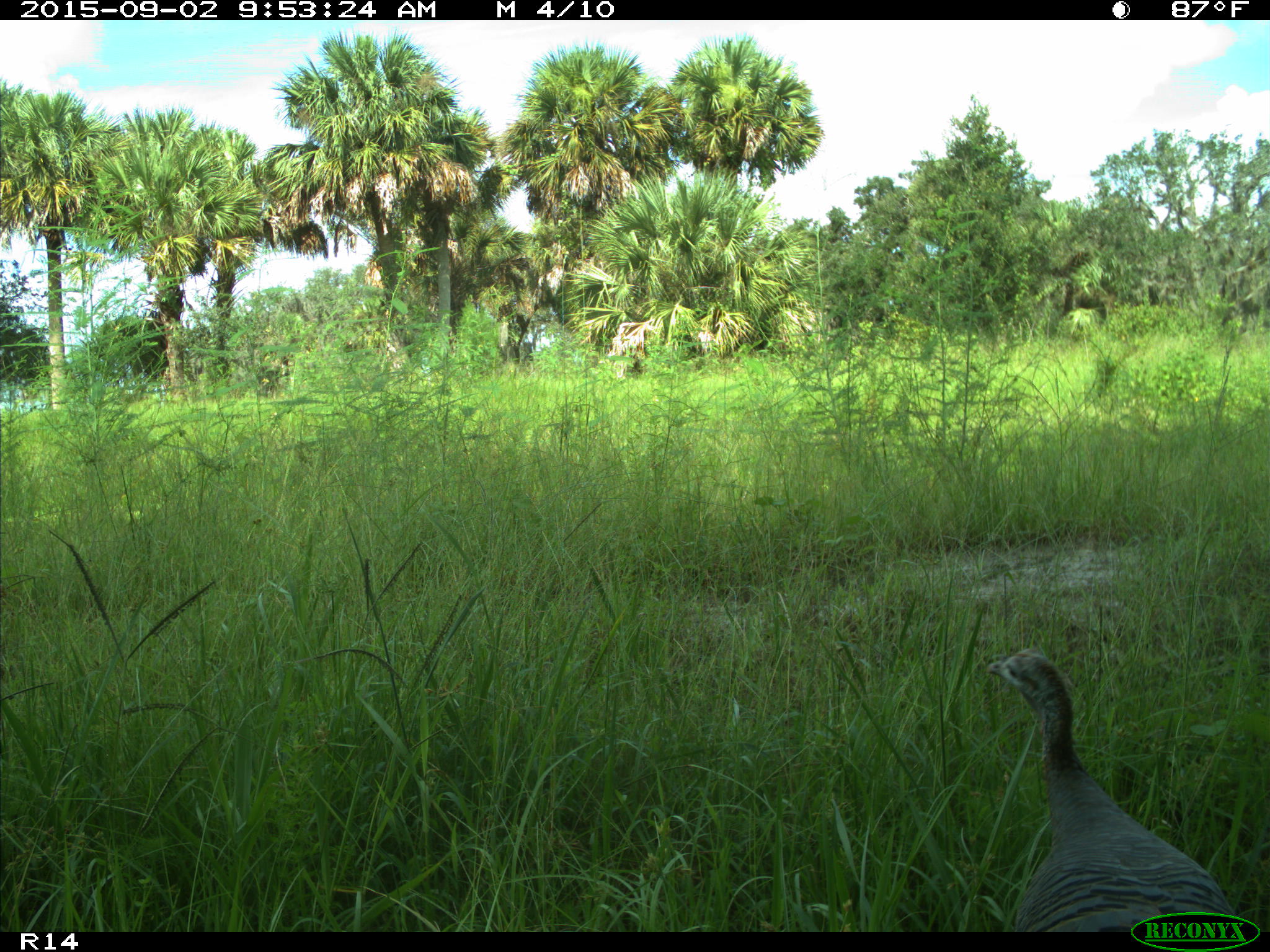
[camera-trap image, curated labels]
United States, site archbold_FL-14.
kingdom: Animalia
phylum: Chordata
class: Aves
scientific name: Aves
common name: birds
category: unidentified bird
Unidentified bird (birds) (Aves).